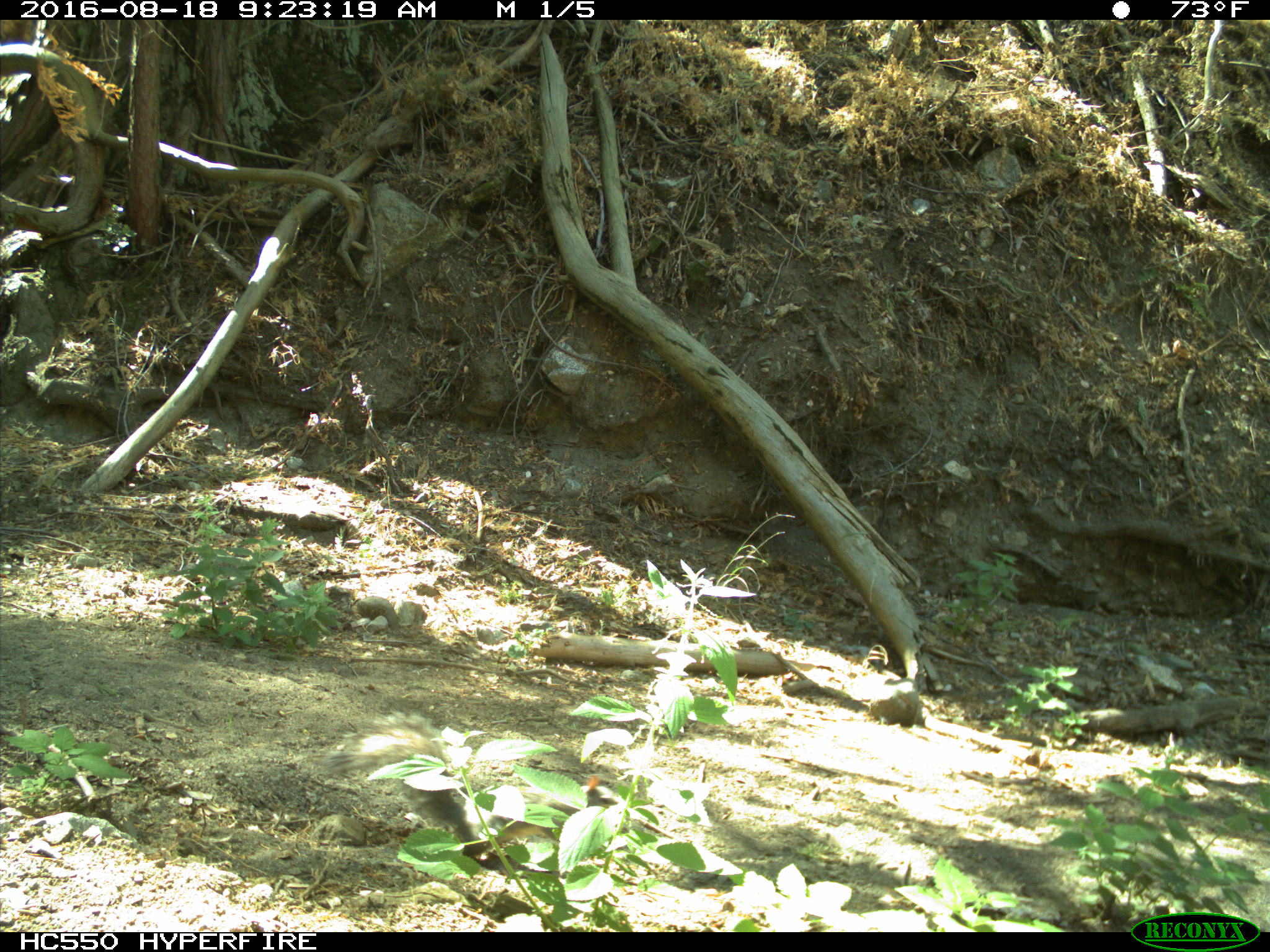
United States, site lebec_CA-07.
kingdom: Animalia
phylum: Chordata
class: Mammalia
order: Rodentia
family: Sciuridae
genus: Sciurus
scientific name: Sciurus carolinensis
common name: eastern gray squirrel